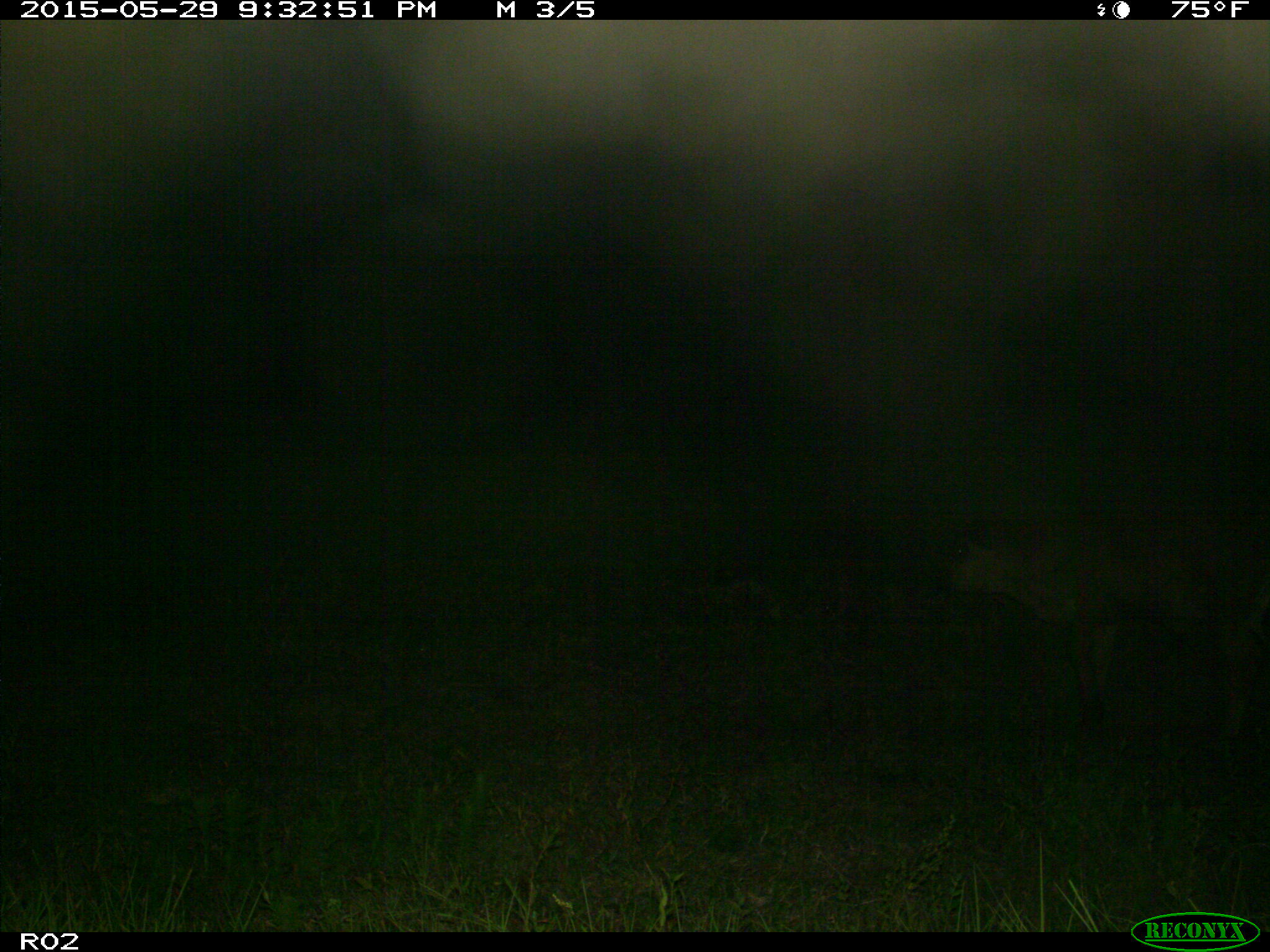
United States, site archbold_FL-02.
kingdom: Animalia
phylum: Chordata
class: Mammalia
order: Artiodactyla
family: Bovidae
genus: Bos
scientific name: Bos taurus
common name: domestic cow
Bos taurus (domestic cow).